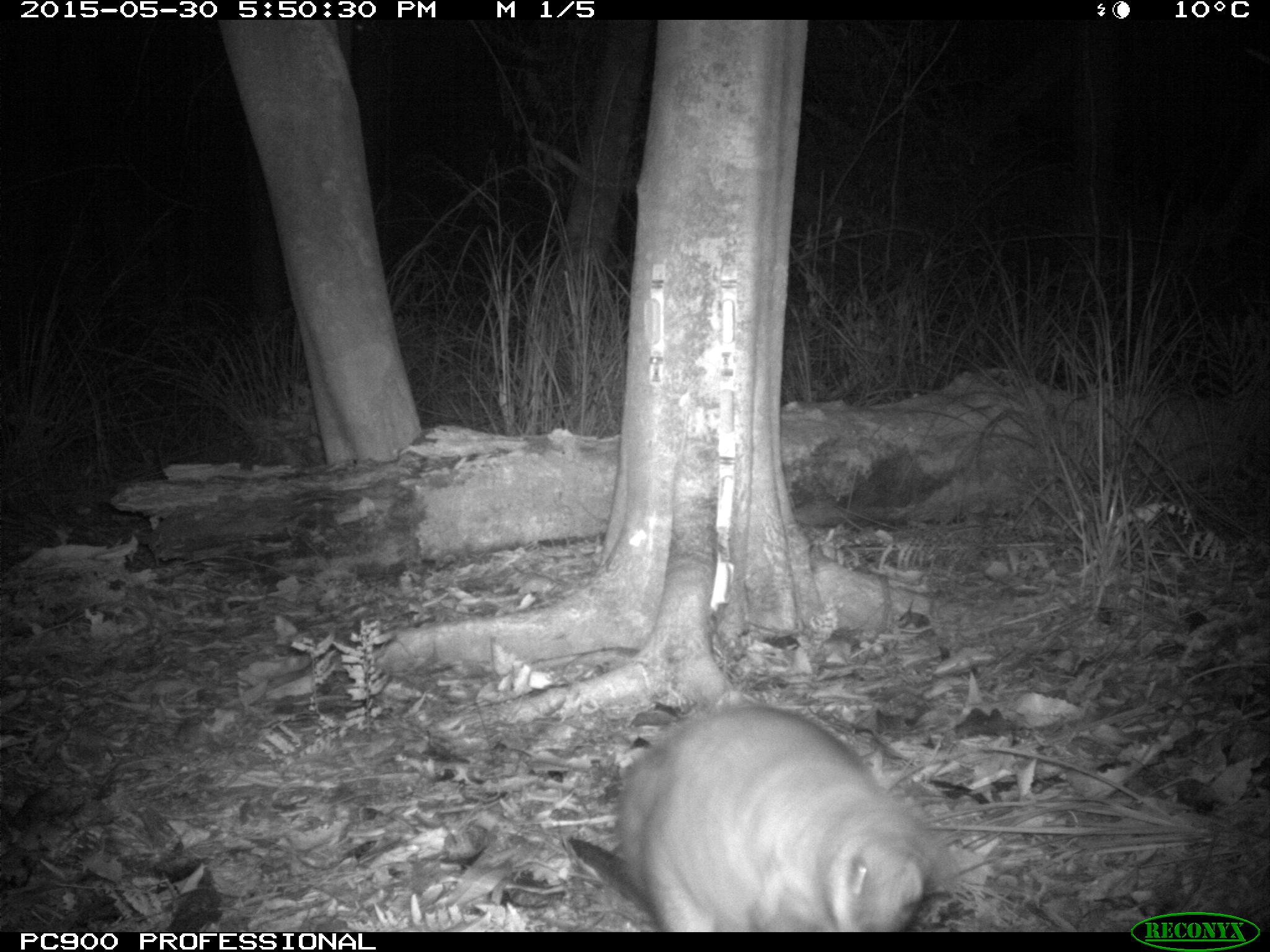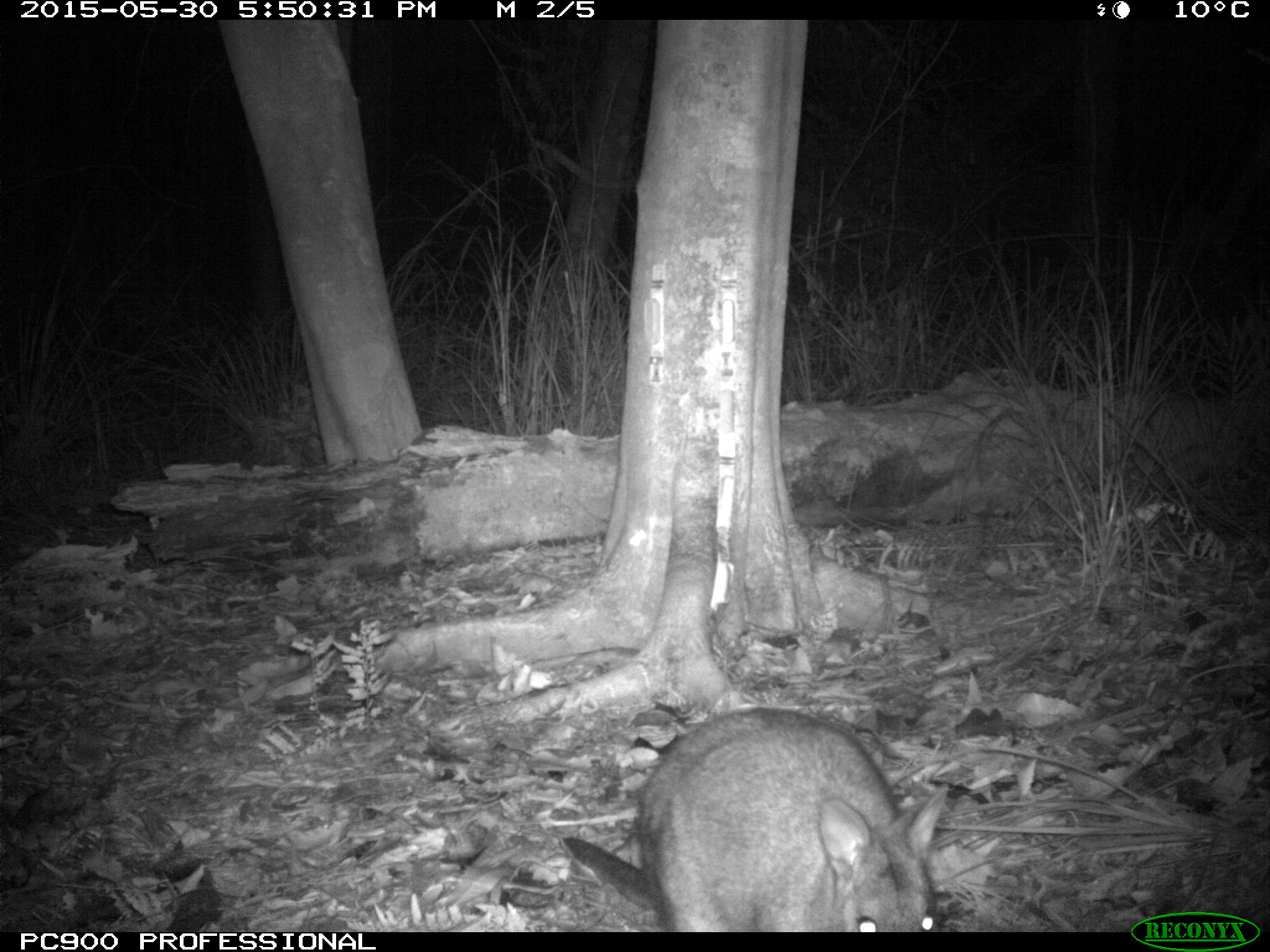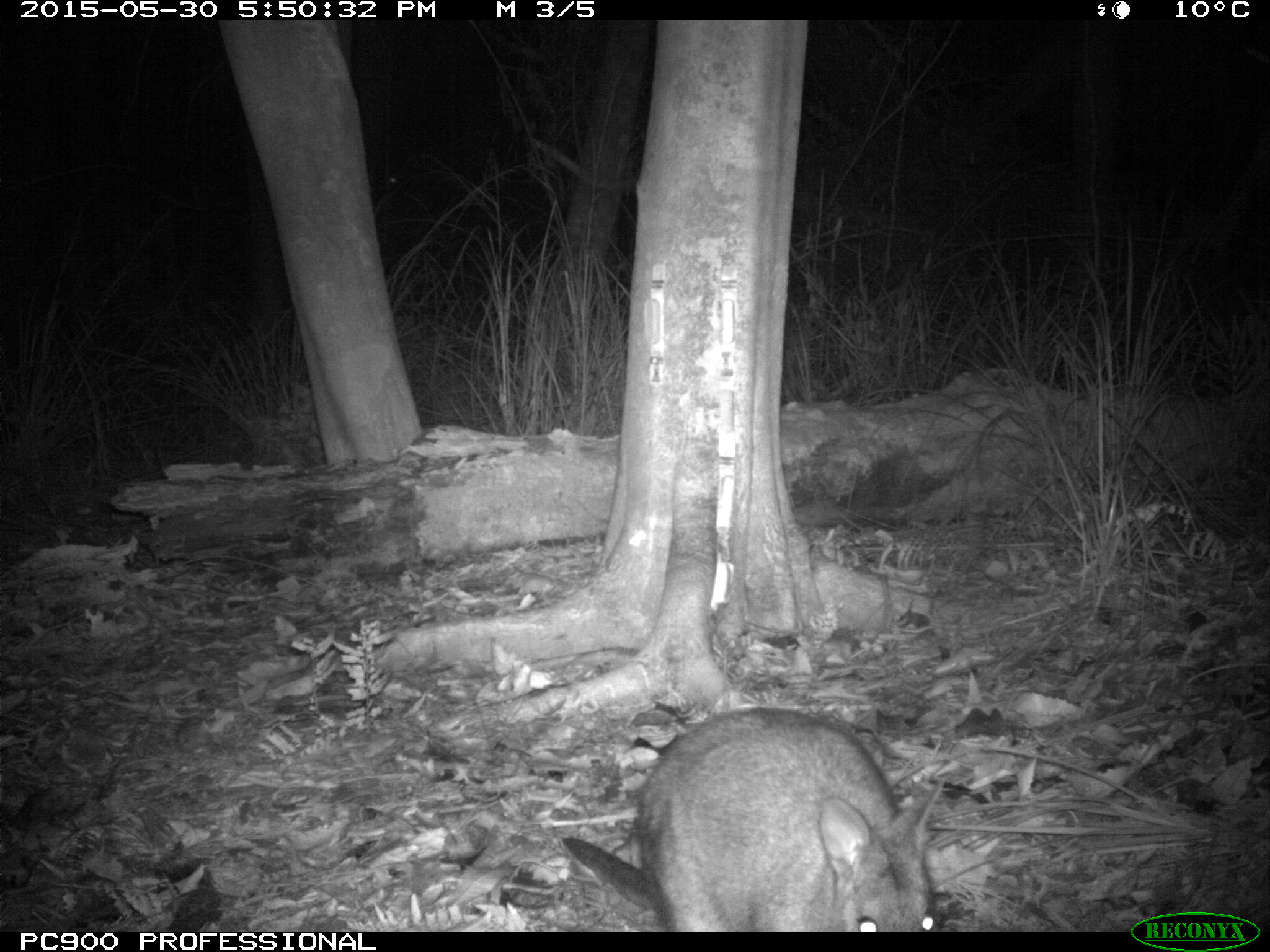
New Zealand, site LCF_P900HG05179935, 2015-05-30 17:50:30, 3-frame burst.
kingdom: Animalia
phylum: Chordata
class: Mammalia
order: Diprotodontia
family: Macropodidae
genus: Notamacropus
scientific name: Notamacropus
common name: wallaby